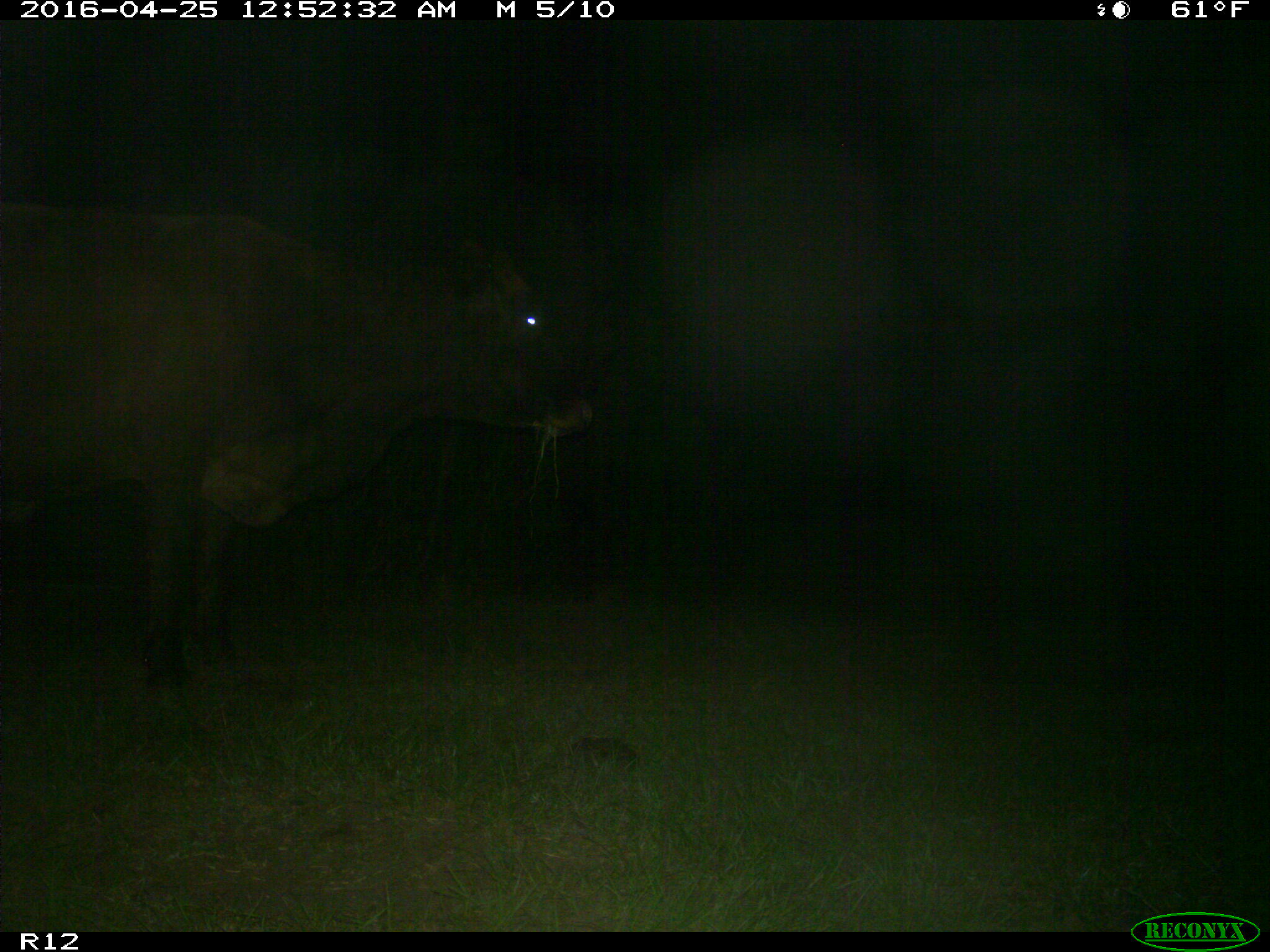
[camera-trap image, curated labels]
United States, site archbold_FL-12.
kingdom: Animalia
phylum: Chordata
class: Mammalia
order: Artiodactyla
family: Bovidae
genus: Bos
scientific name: Bos taurus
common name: domestic cow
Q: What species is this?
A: Bos taurus (domestic cow).